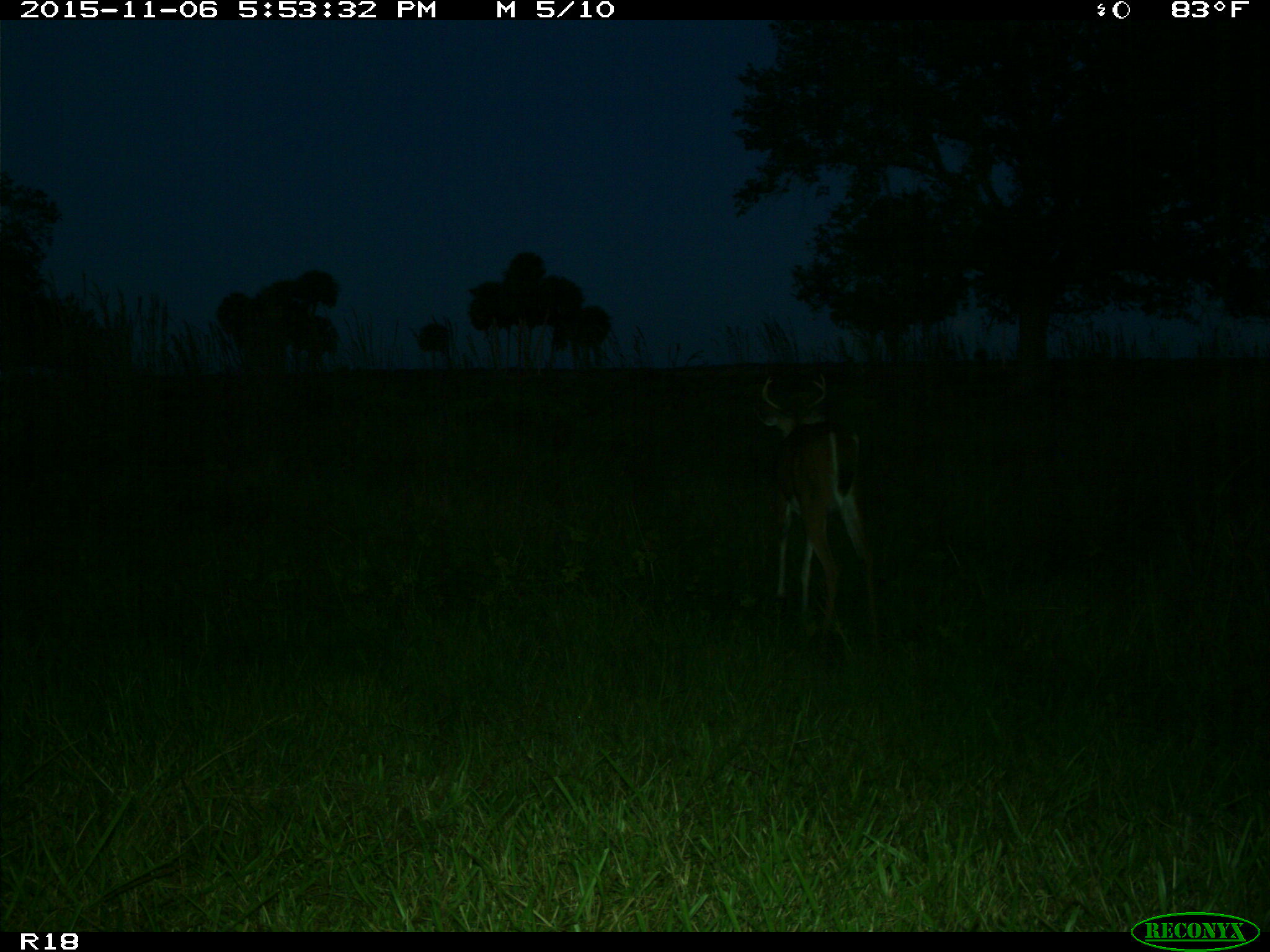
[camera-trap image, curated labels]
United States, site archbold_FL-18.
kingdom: Animalia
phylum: Chordata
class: Mammalia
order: Artiodactyla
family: Cervidae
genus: Odocoileus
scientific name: Odocoileus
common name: deer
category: unidentified deer